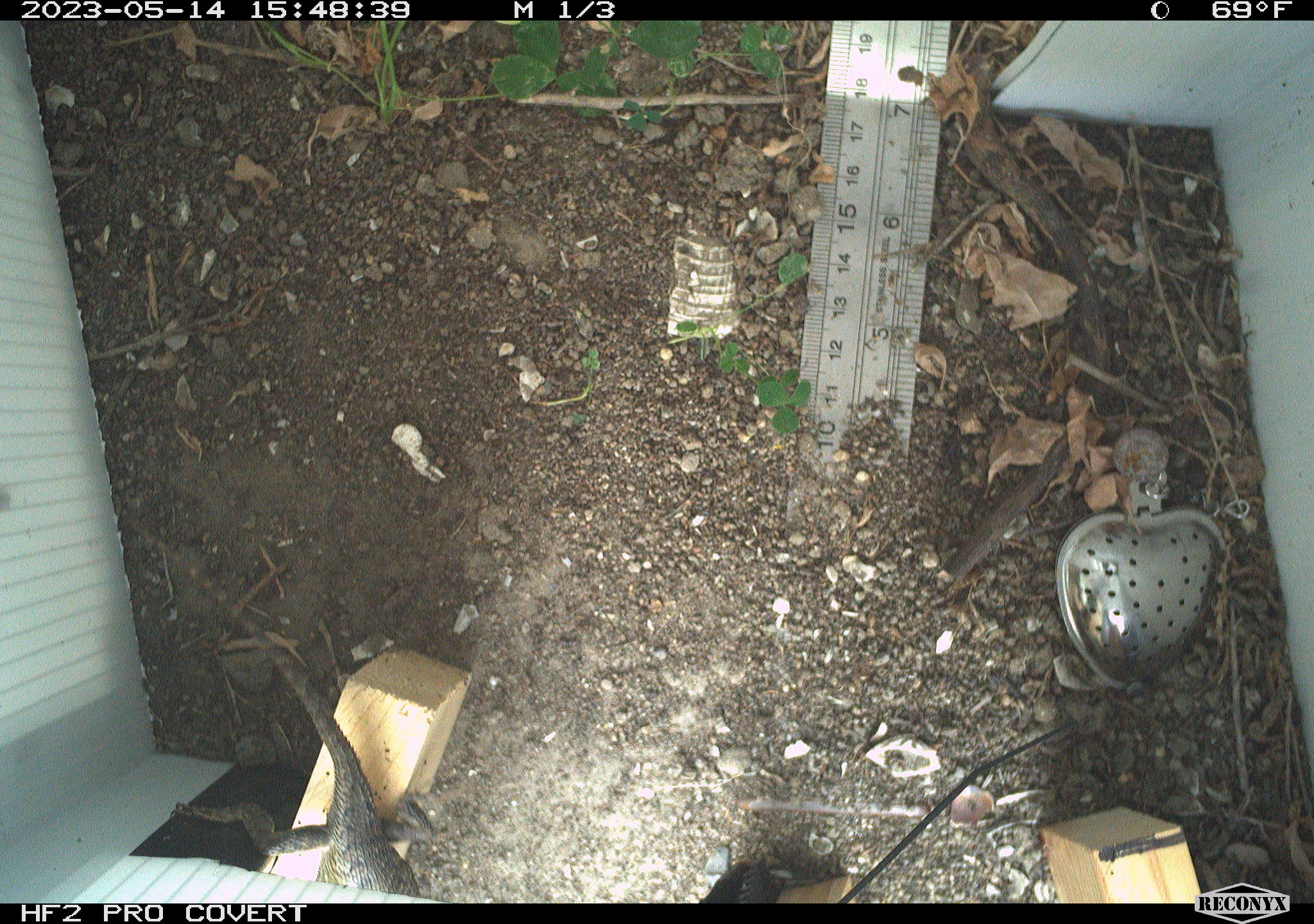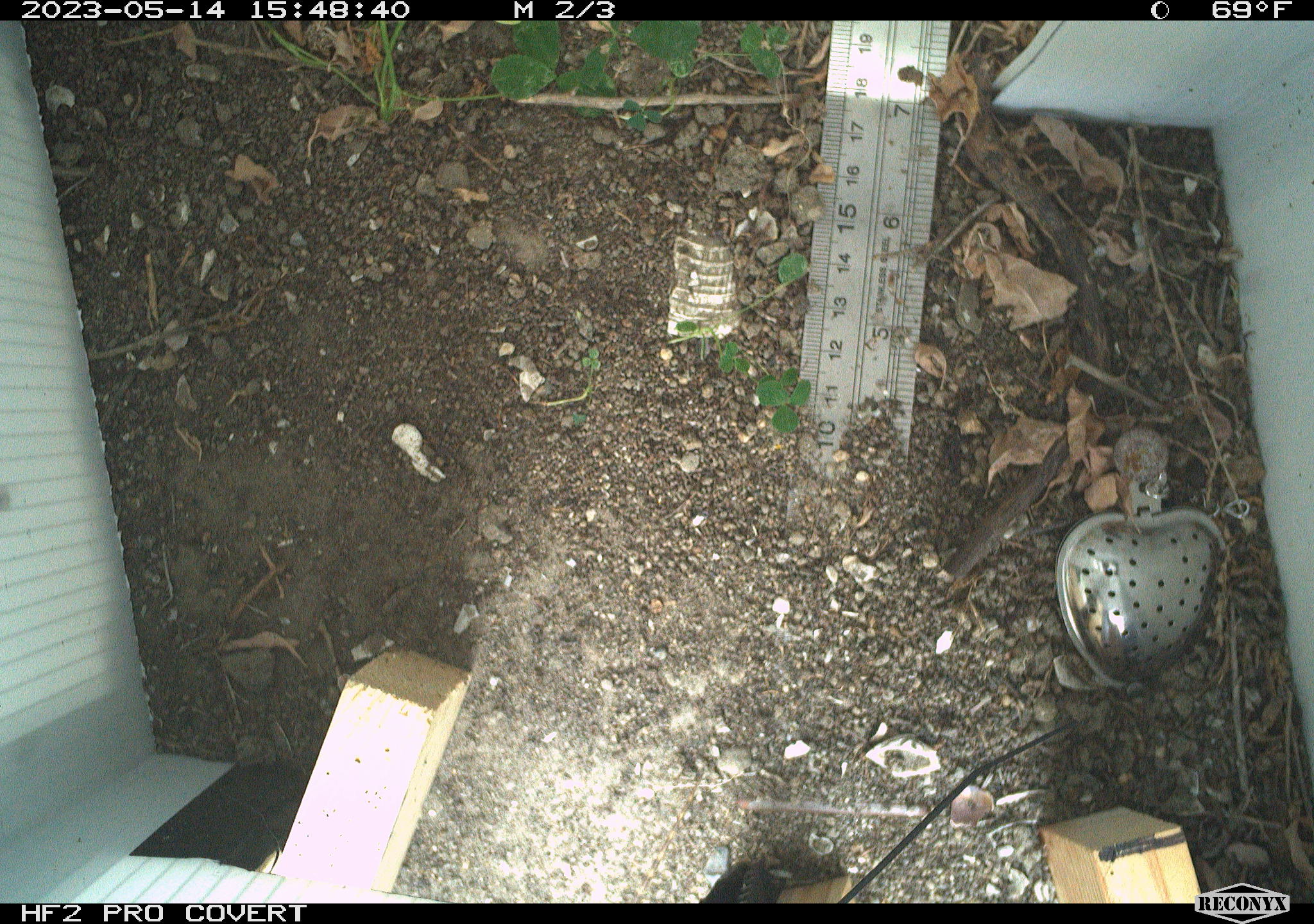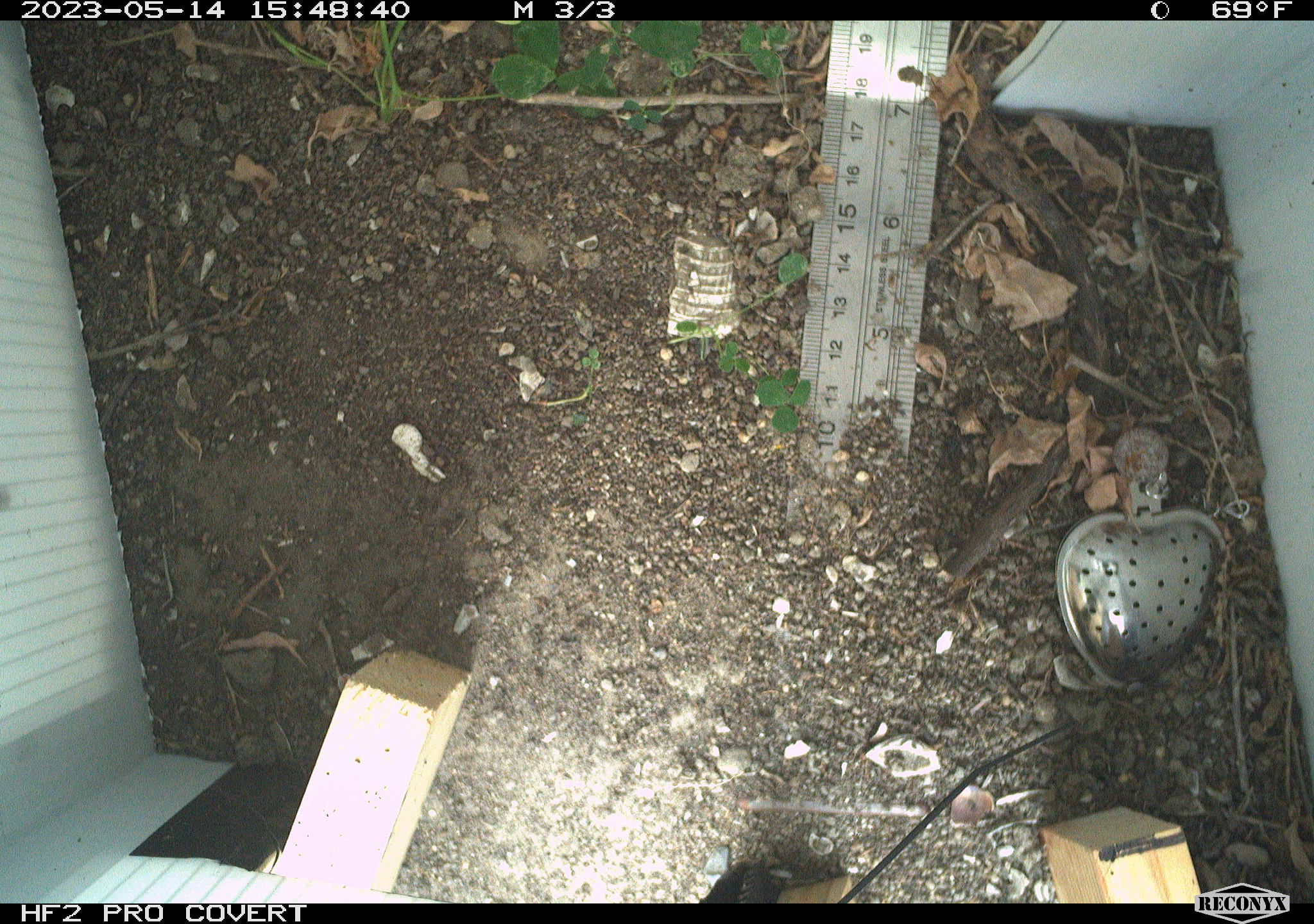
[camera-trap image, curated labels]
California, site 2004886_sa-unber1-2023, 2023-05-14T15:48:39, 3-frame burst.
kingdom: Animalia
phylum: Chordata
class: Reptilia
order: Squamata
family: Phrynosomatidae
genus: Sceloporus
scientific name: Sceloporus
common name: spiny lizards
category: sceloporus species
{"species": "sceloporus species (spiny lizards) (Sceloporus)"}